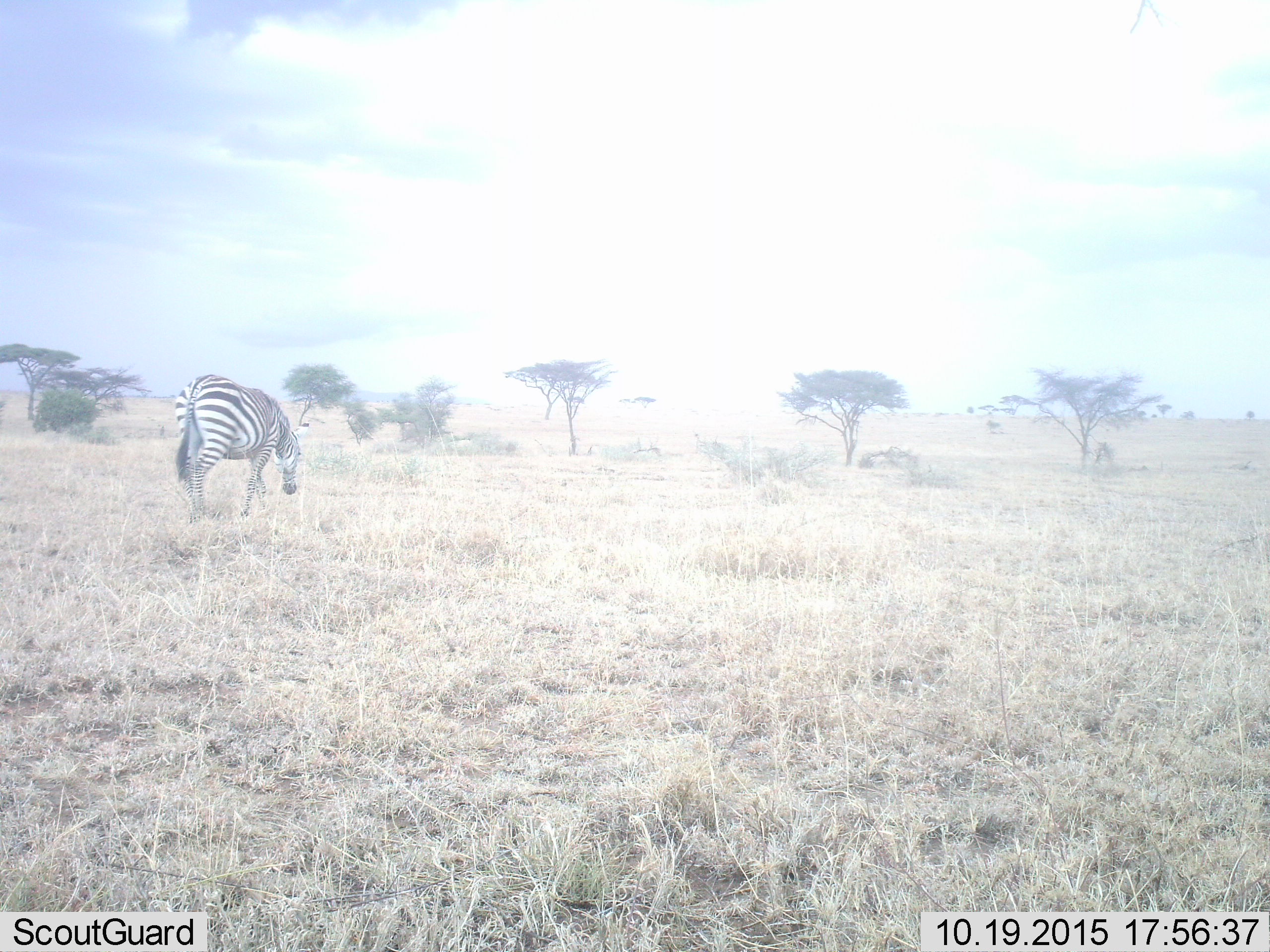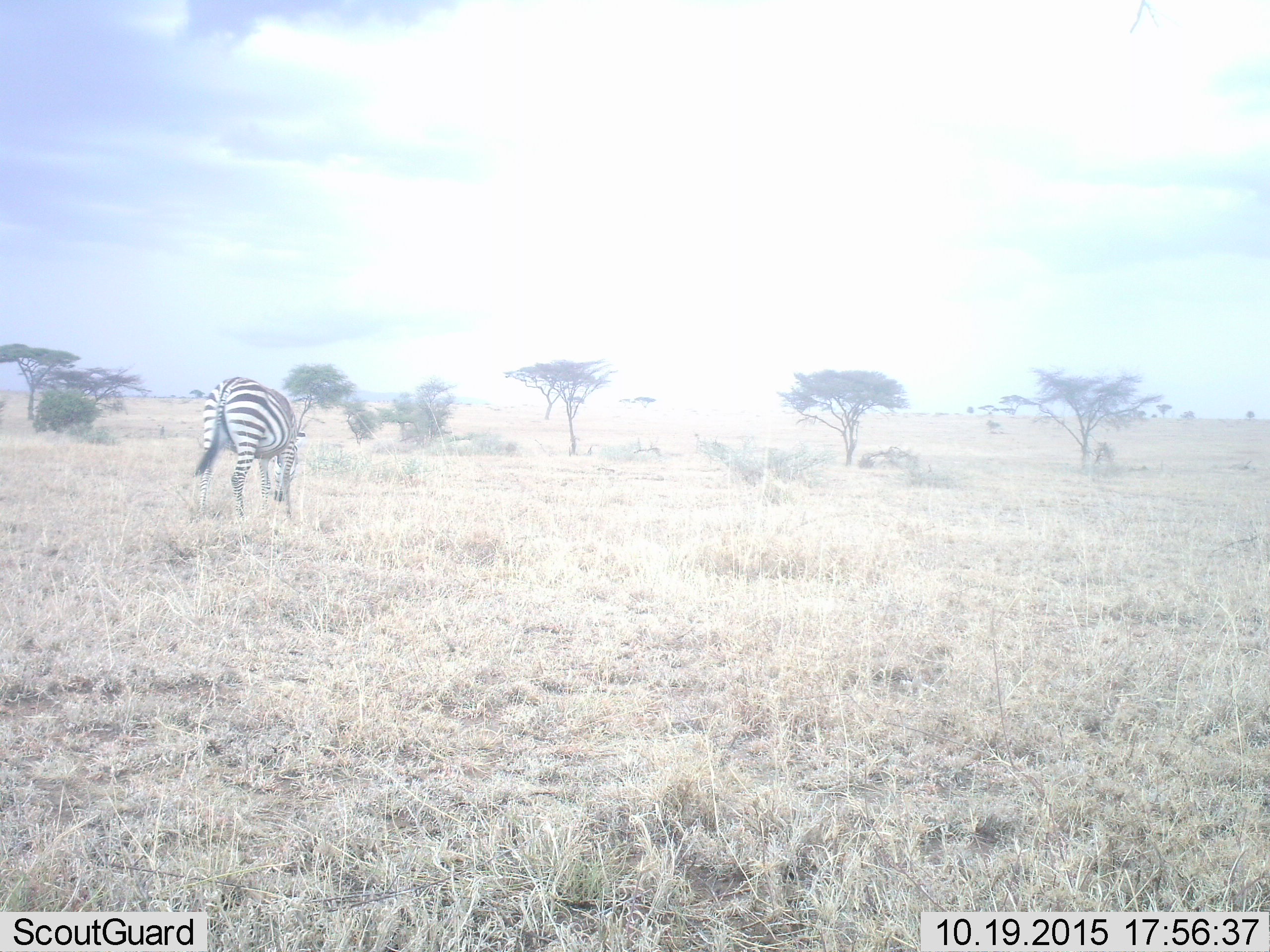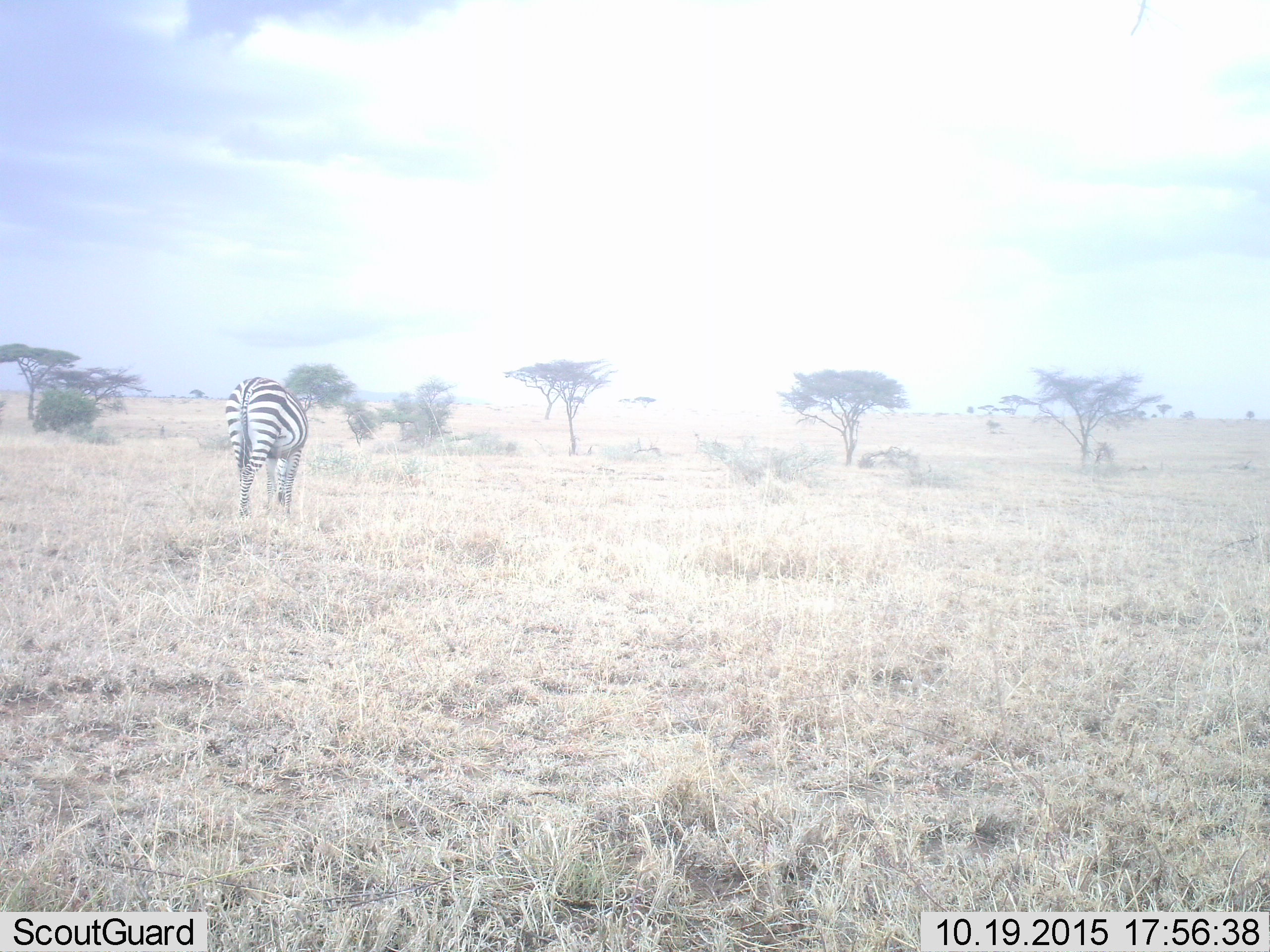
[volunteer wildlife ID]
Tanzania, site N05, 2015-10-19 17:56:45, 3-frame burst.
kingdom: Animalia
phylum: Chordata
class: Mammalia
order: Perissodactyla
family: Equidae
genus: Equus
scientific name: Equus quagga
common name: plains zebra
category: zebra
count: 1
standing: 0%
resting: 0%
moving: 67%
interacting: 0%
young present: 0%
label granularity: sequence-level